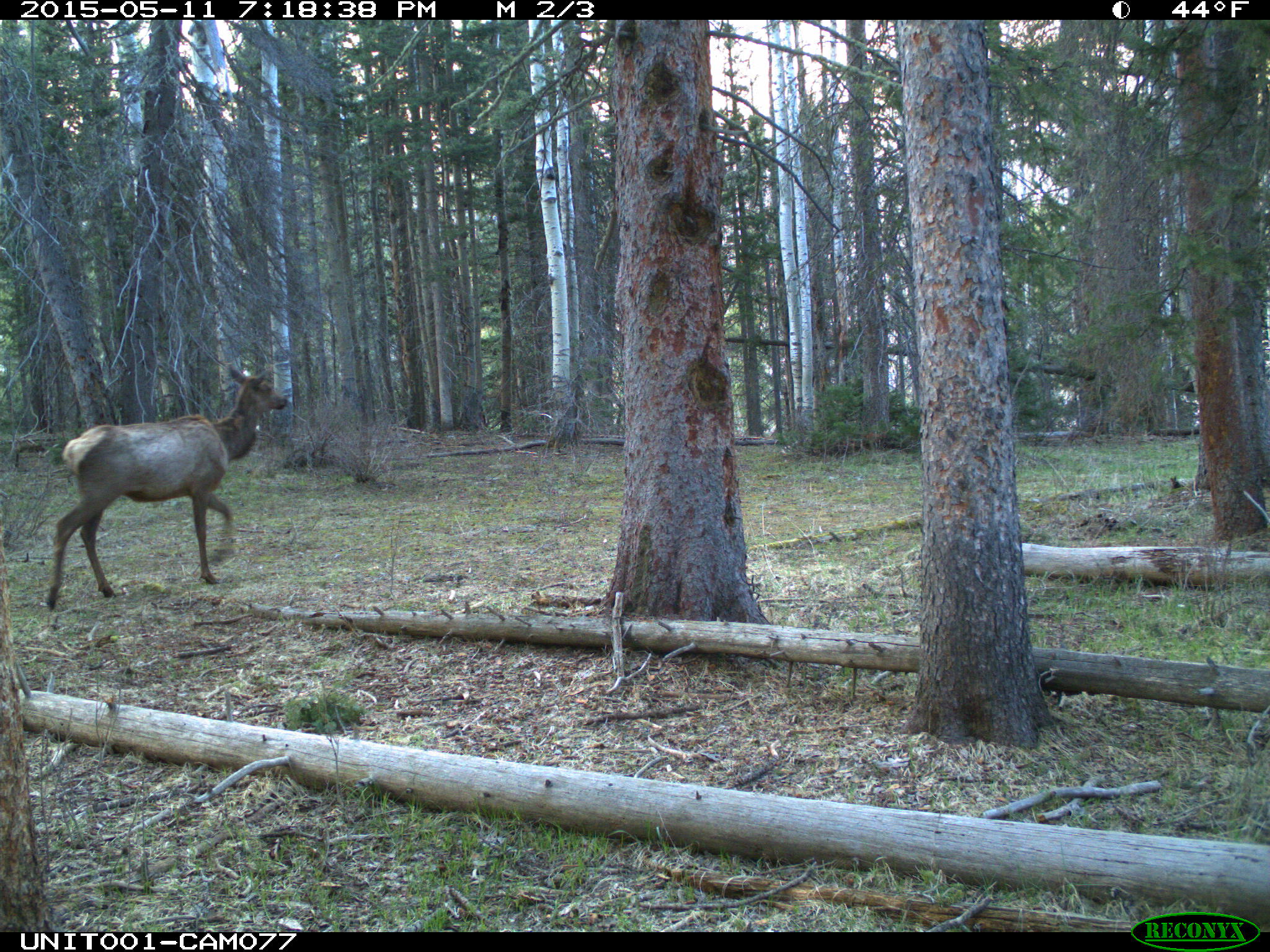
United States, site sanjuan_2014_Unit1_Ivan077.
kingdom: Animalia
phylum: Chordata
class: Mammalia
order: Artiodactyla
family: Cervidae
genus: Cervus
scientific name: Cervus elaphus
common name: red deer